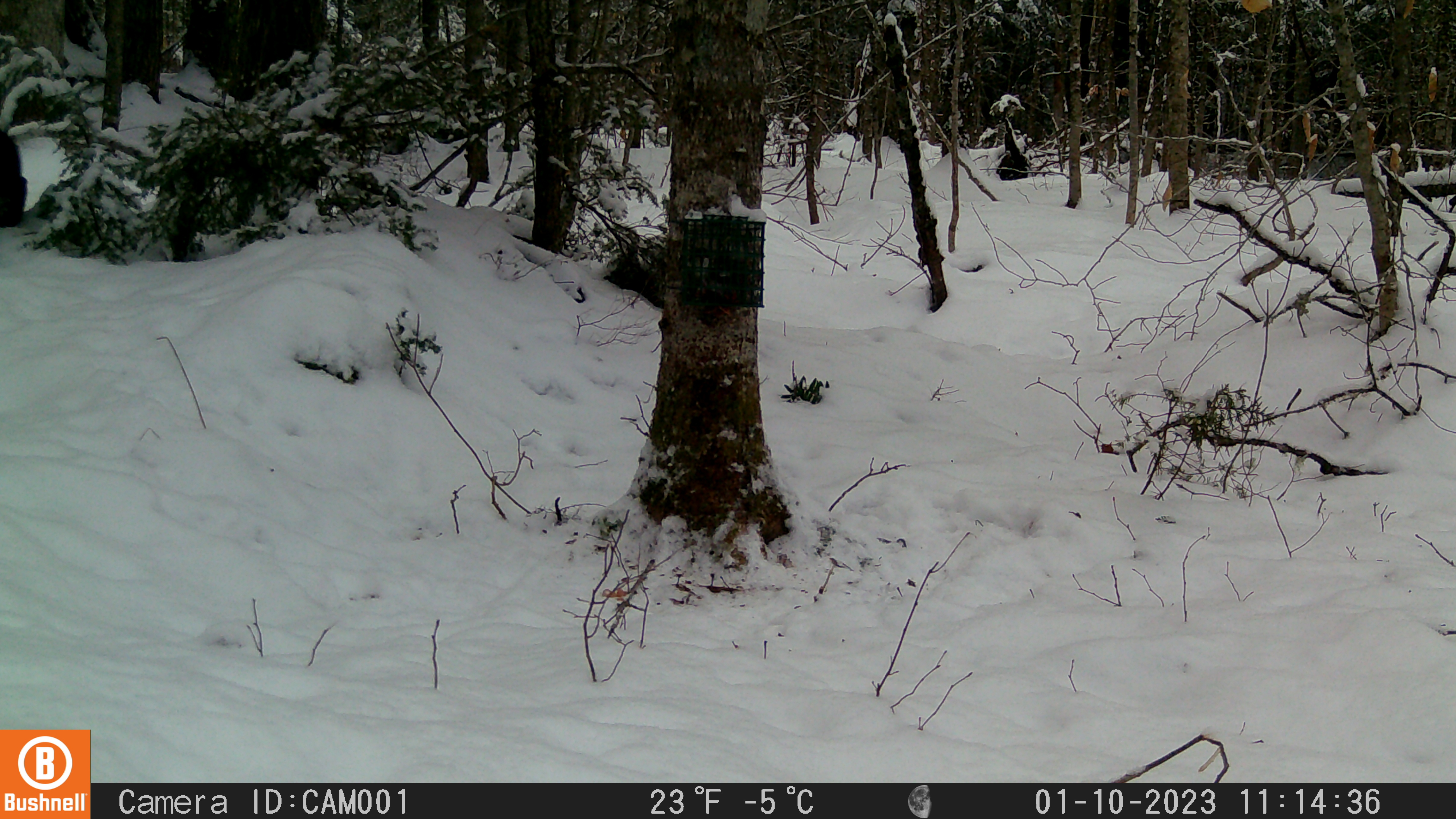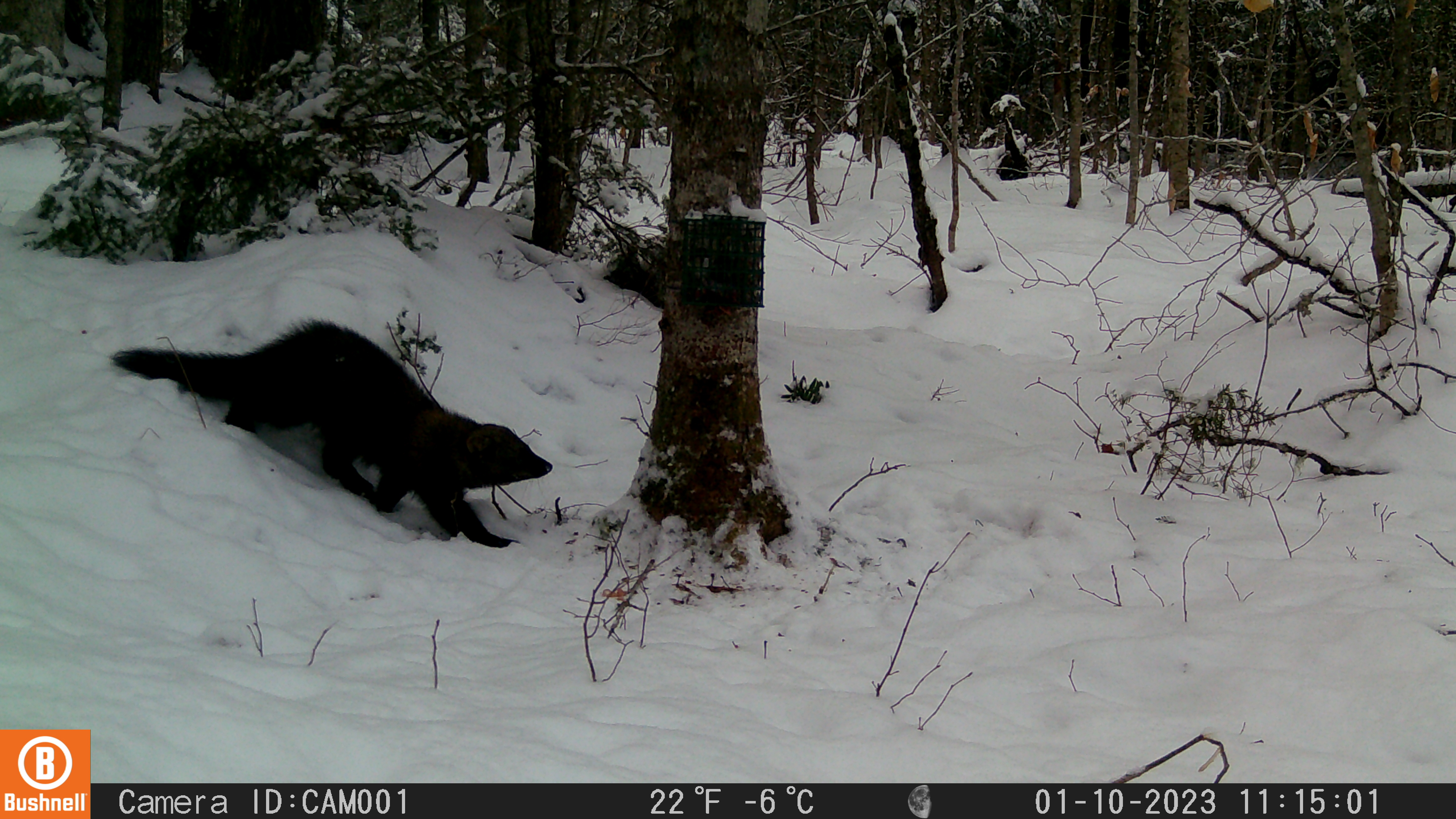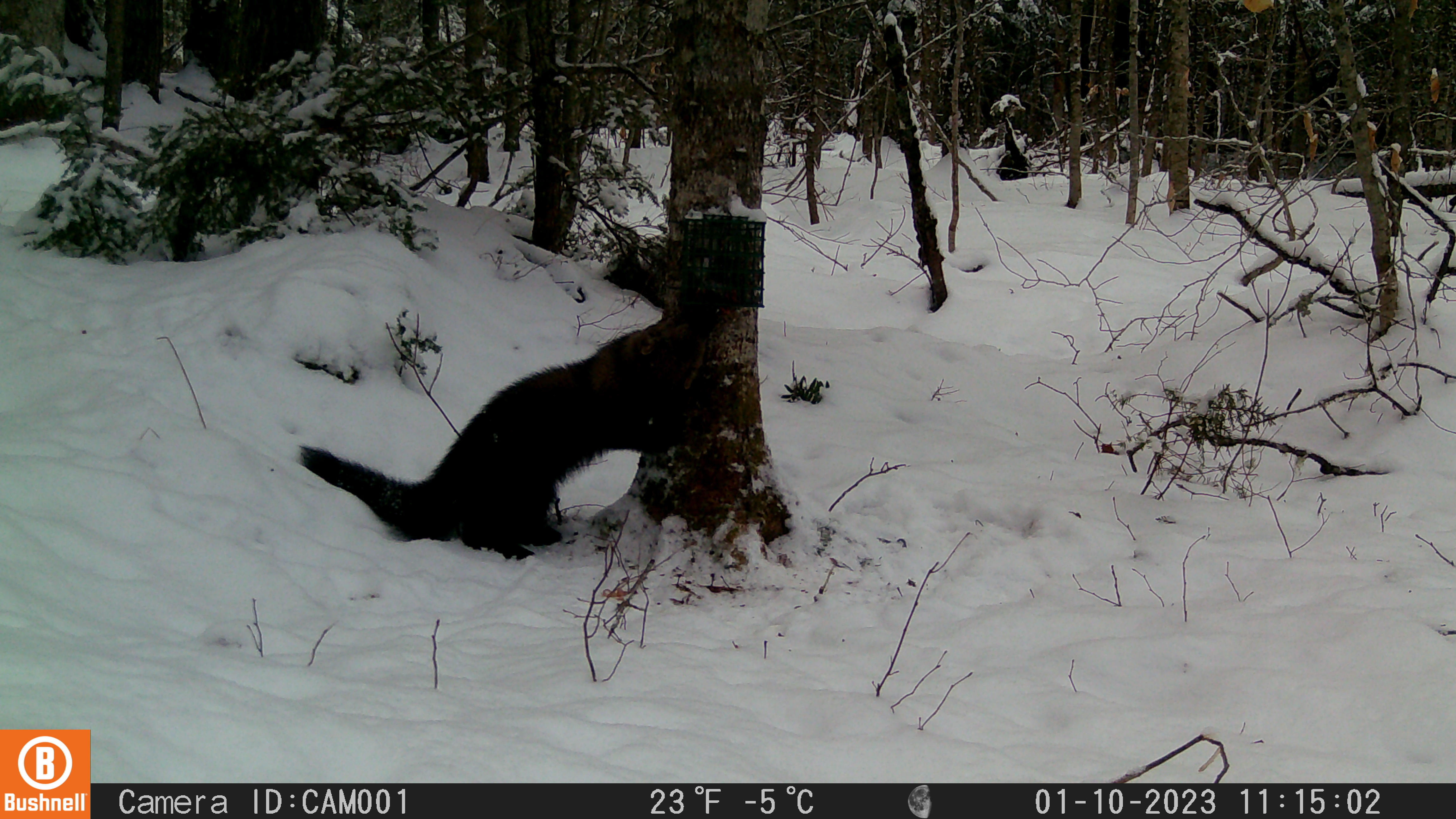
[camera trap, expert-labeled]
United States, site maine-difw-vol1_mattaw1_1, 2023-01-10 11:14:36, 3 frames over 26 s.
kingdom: Animalia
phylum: Chordata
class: Mammalia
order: Carnivora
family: Mustelidae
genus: Pekania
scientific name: Pekania pennanti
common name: fisher